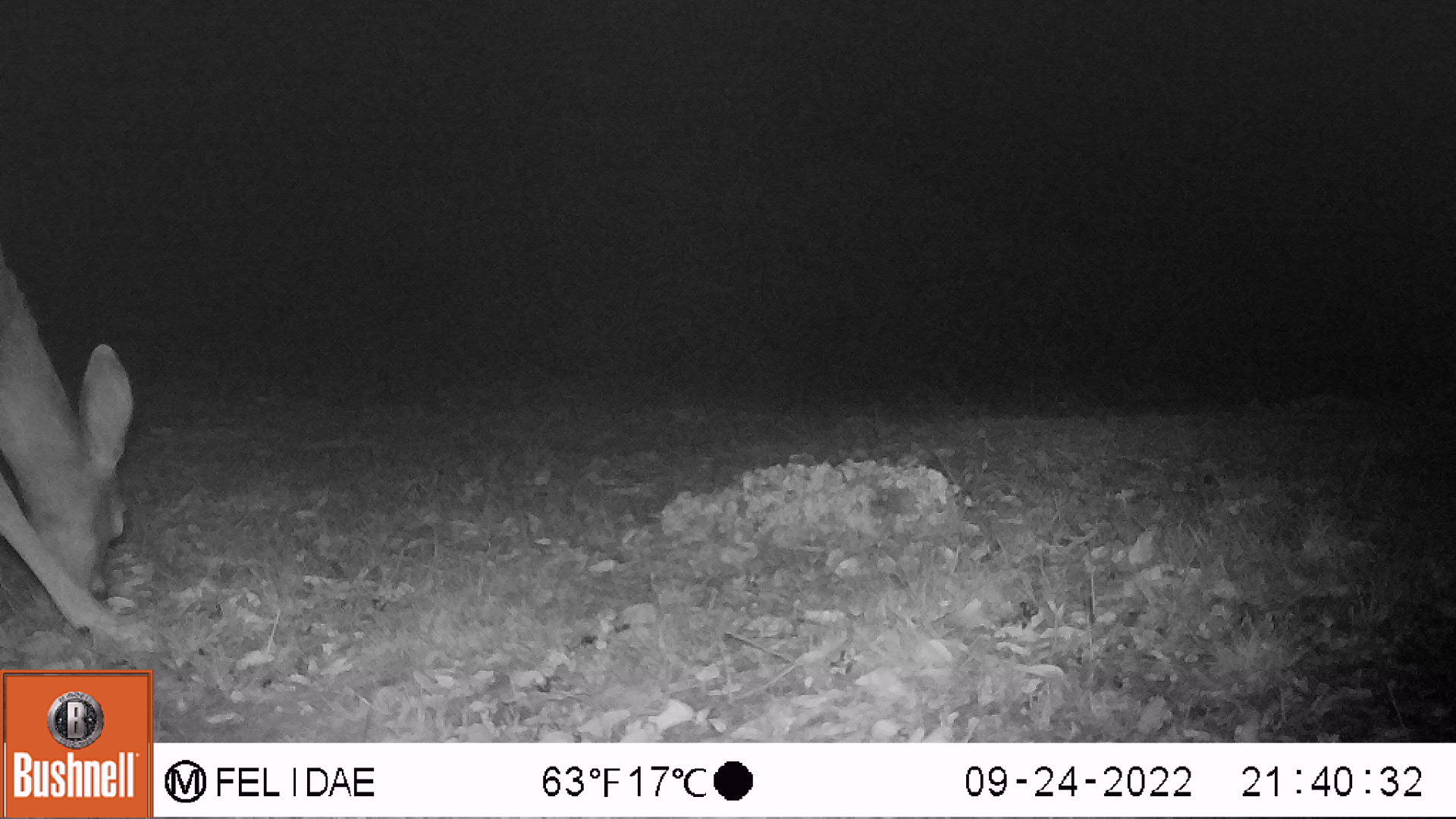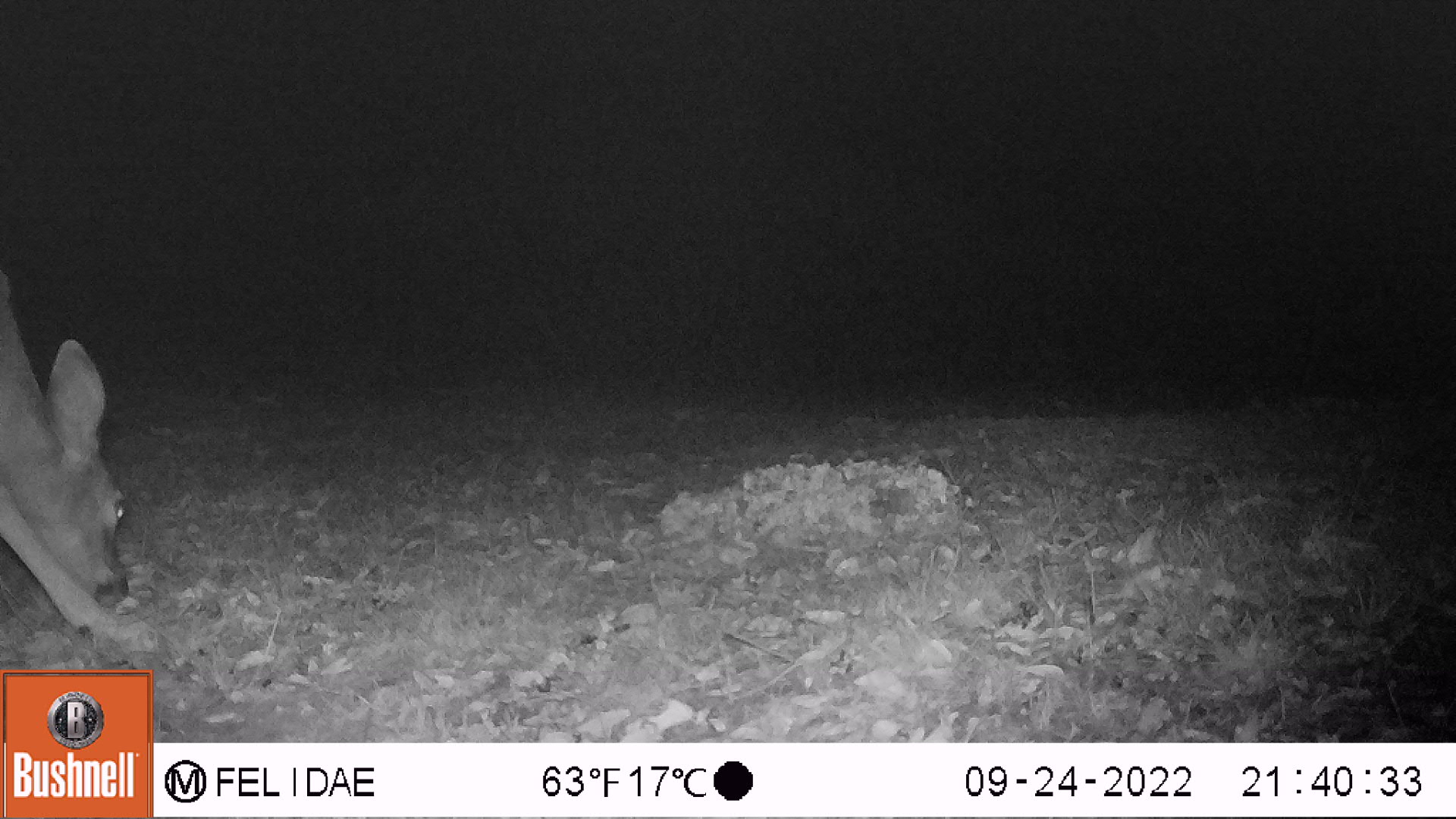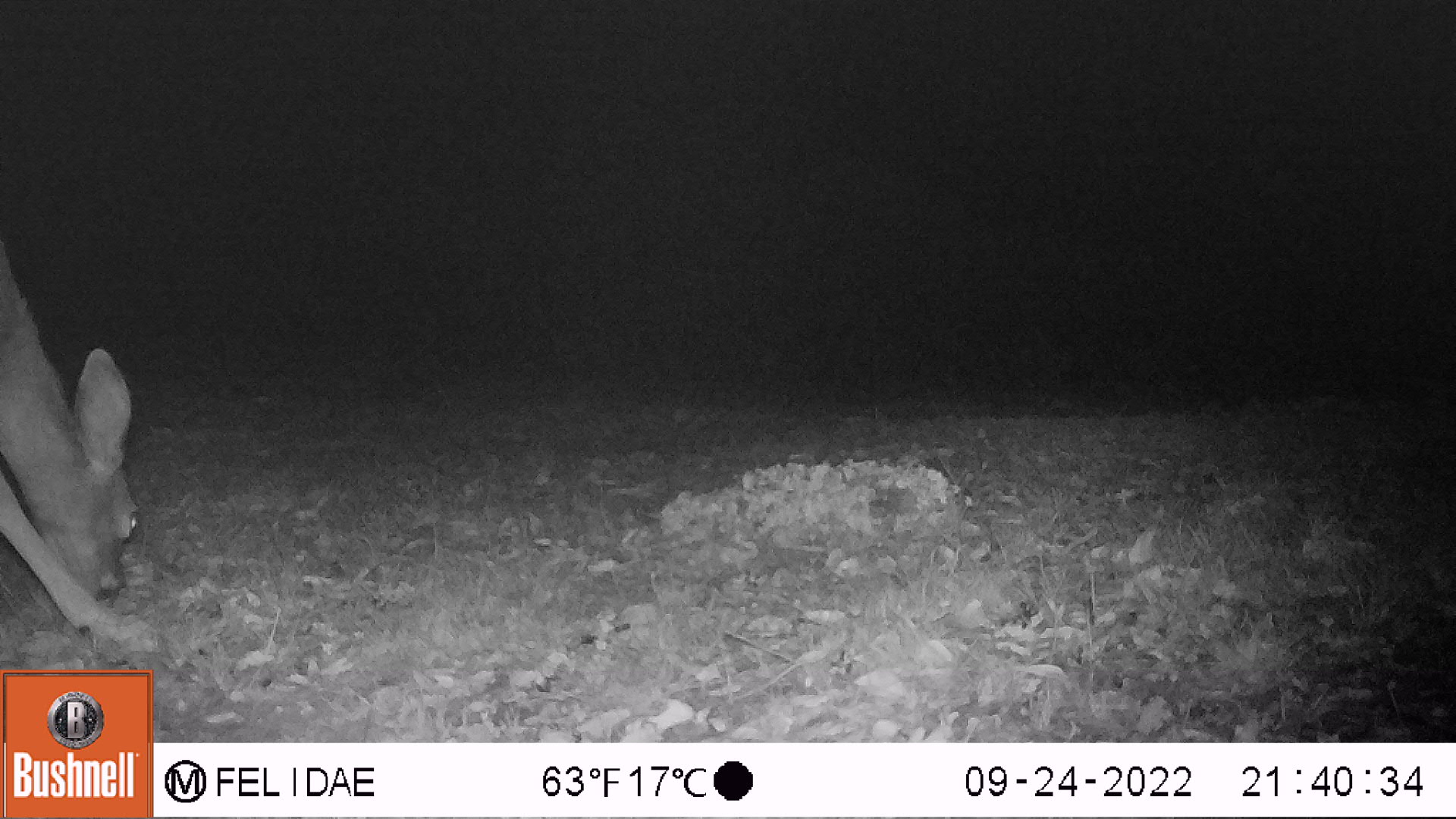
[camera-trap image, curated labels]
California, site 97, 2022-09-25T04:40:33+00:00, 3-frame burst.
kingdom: Animalia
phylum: Chordata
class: Mammalia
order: Artiodactyla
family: Cervidae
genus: Odocoileus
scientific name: Odocoileus hemionus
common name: mule deer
Mule deer (Odocoileus hemionus).